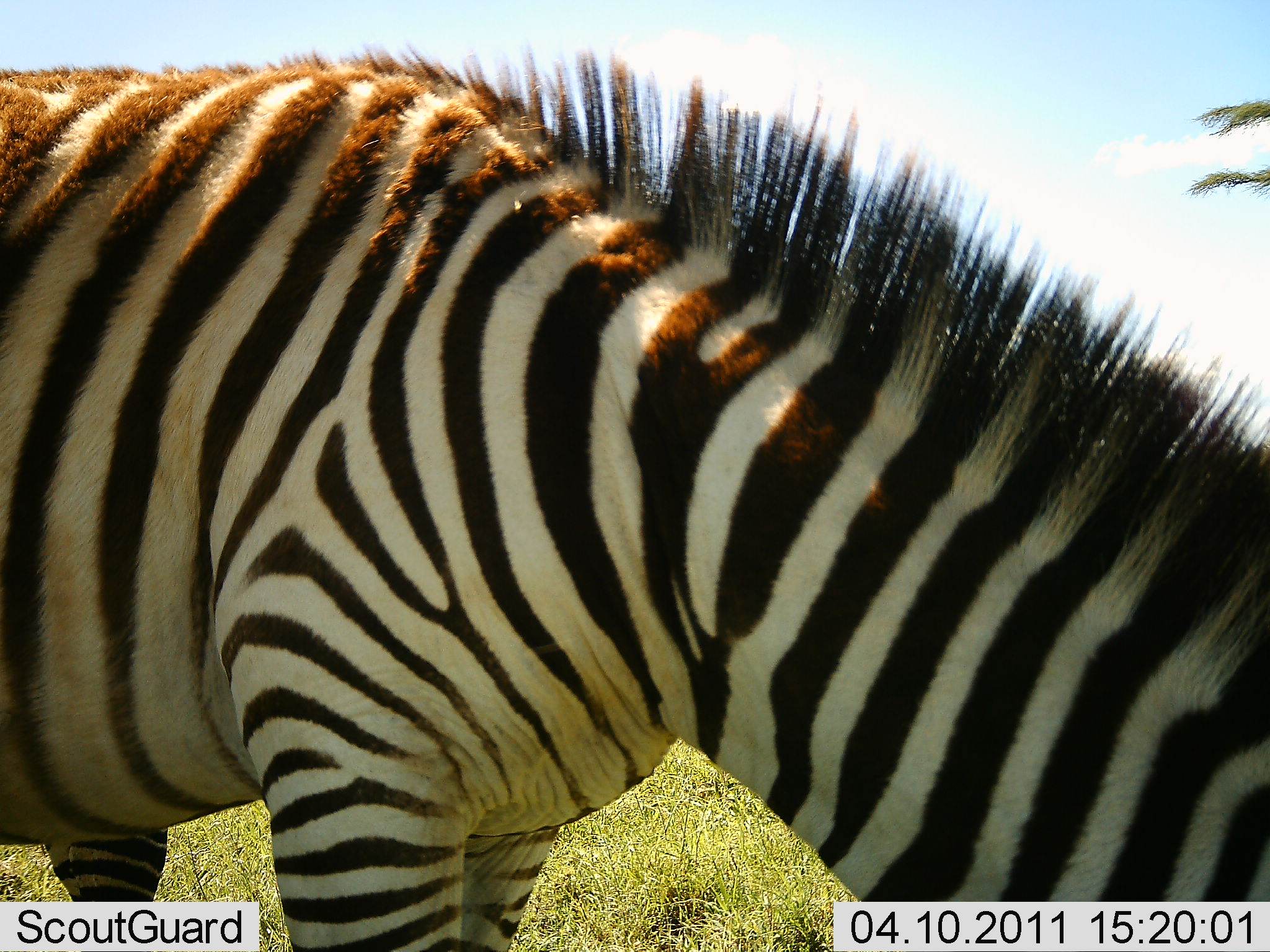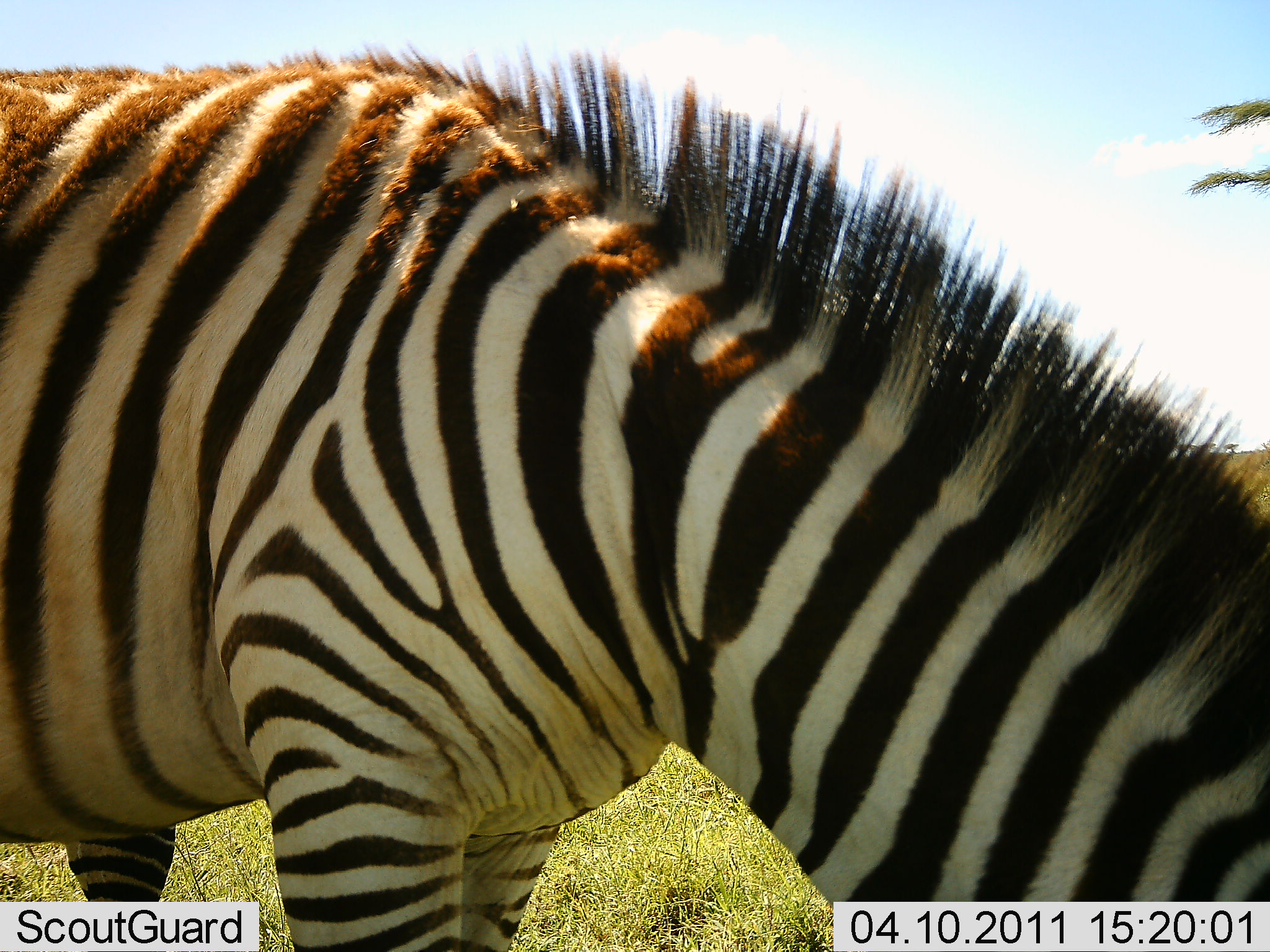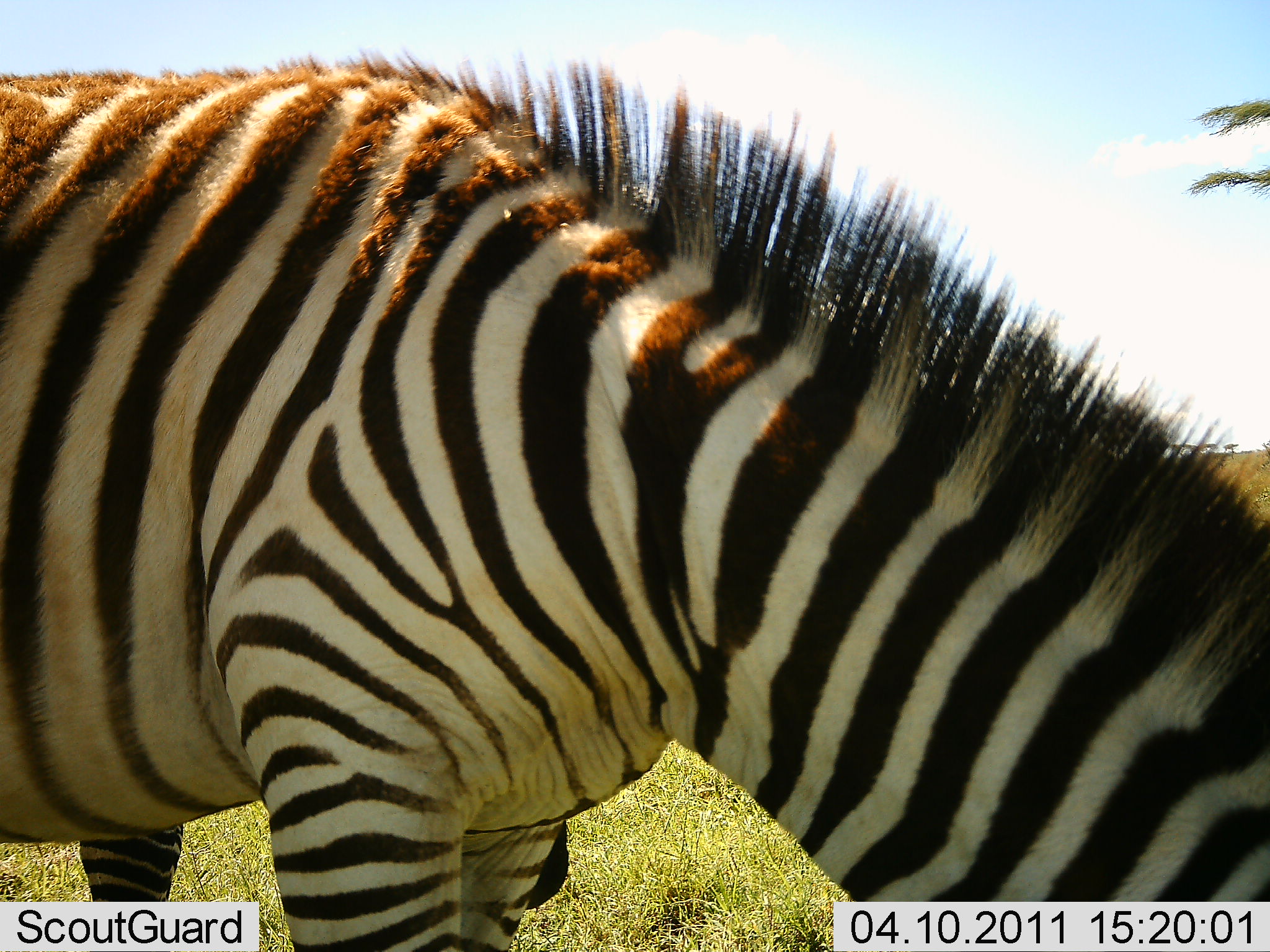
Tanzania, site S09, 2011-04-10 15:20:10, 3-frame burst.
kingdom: Animalia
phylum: Chordata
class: Mammalia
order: Perissodactyla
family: Equidae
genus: Equus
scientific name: Equus quagga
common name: plains zebra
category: zebra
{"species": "zebra (plains zebra) (Equus quagga)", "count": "1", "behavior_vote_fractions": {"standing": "45%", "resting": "0%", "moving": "0%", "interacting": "0%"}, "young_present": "9%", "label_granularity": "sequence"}